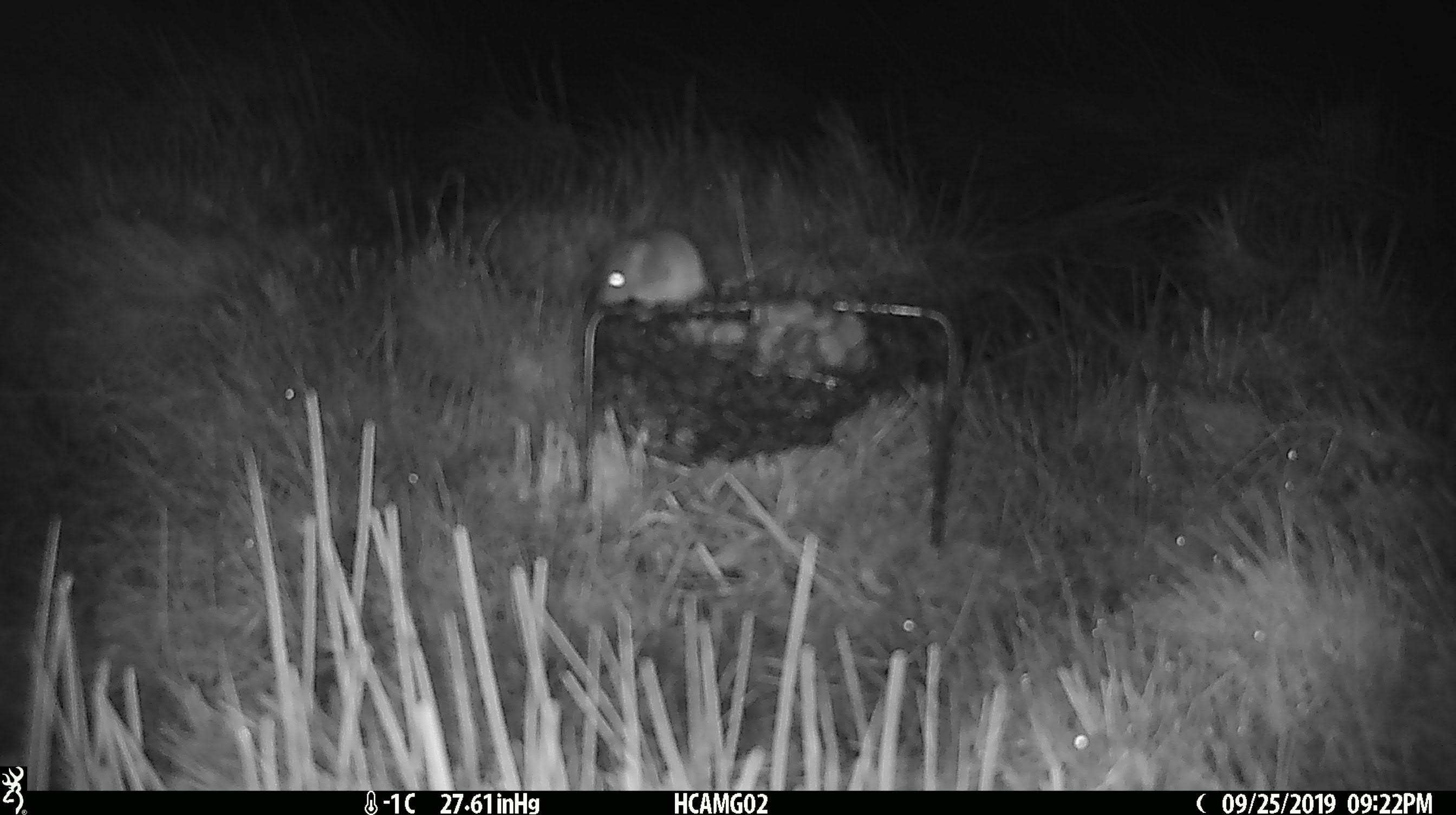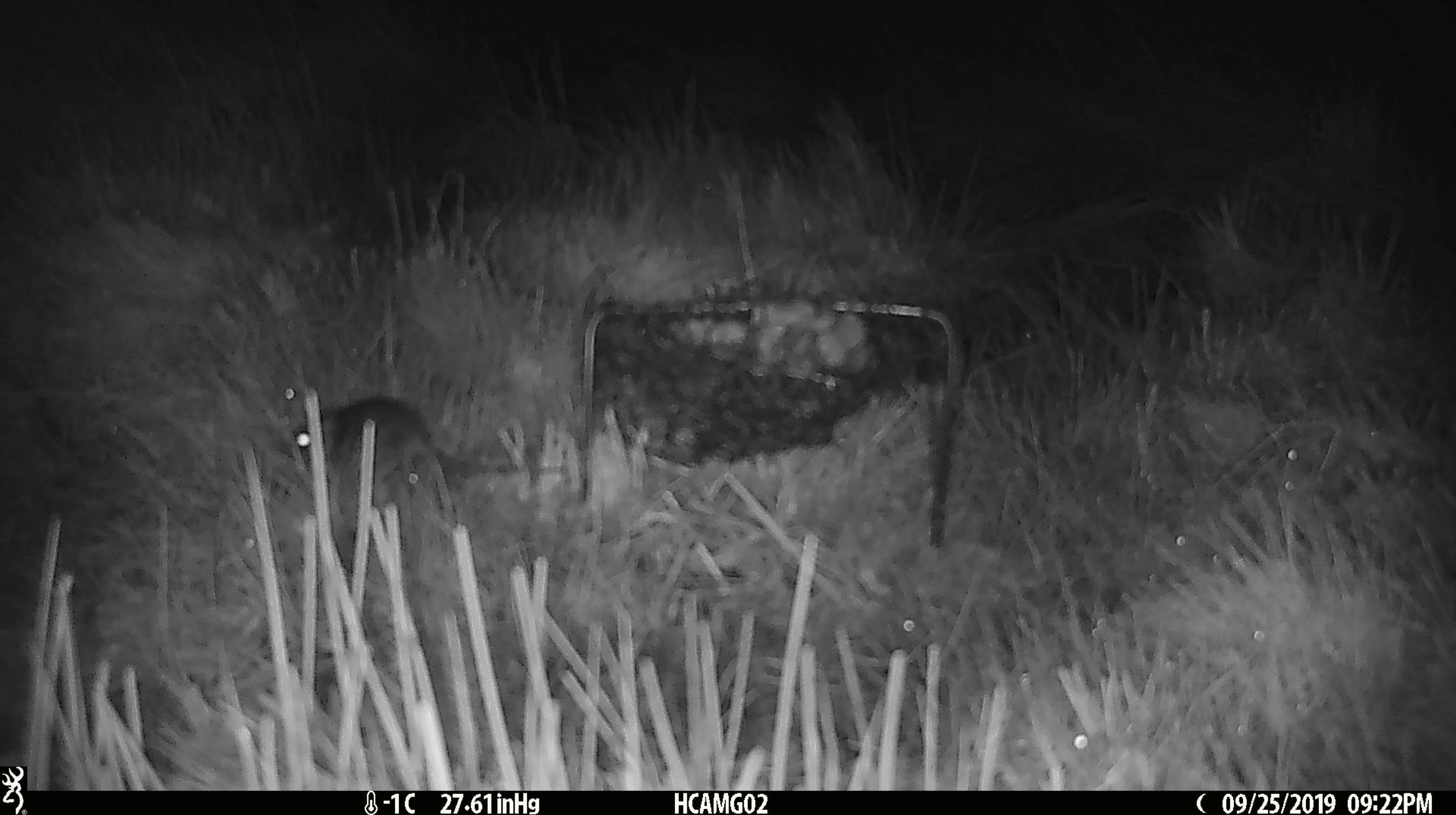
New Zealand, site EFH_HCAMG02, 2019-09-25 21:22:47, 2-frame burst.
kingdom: Animalia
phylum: Chordata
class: Mammalia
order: Rodentia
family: Muridae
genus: Mus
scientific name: Mus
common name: mouse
Mouse (Mus).